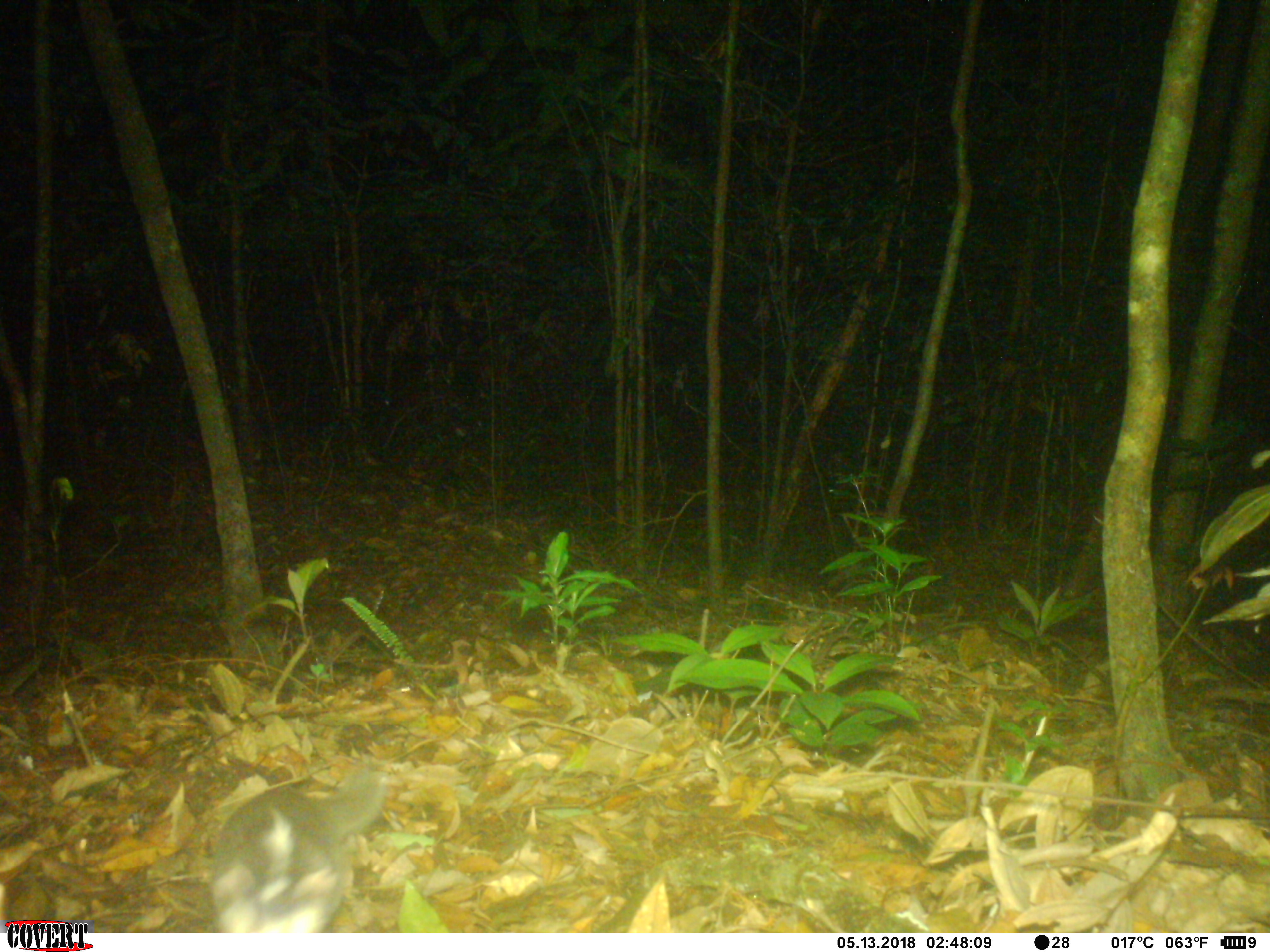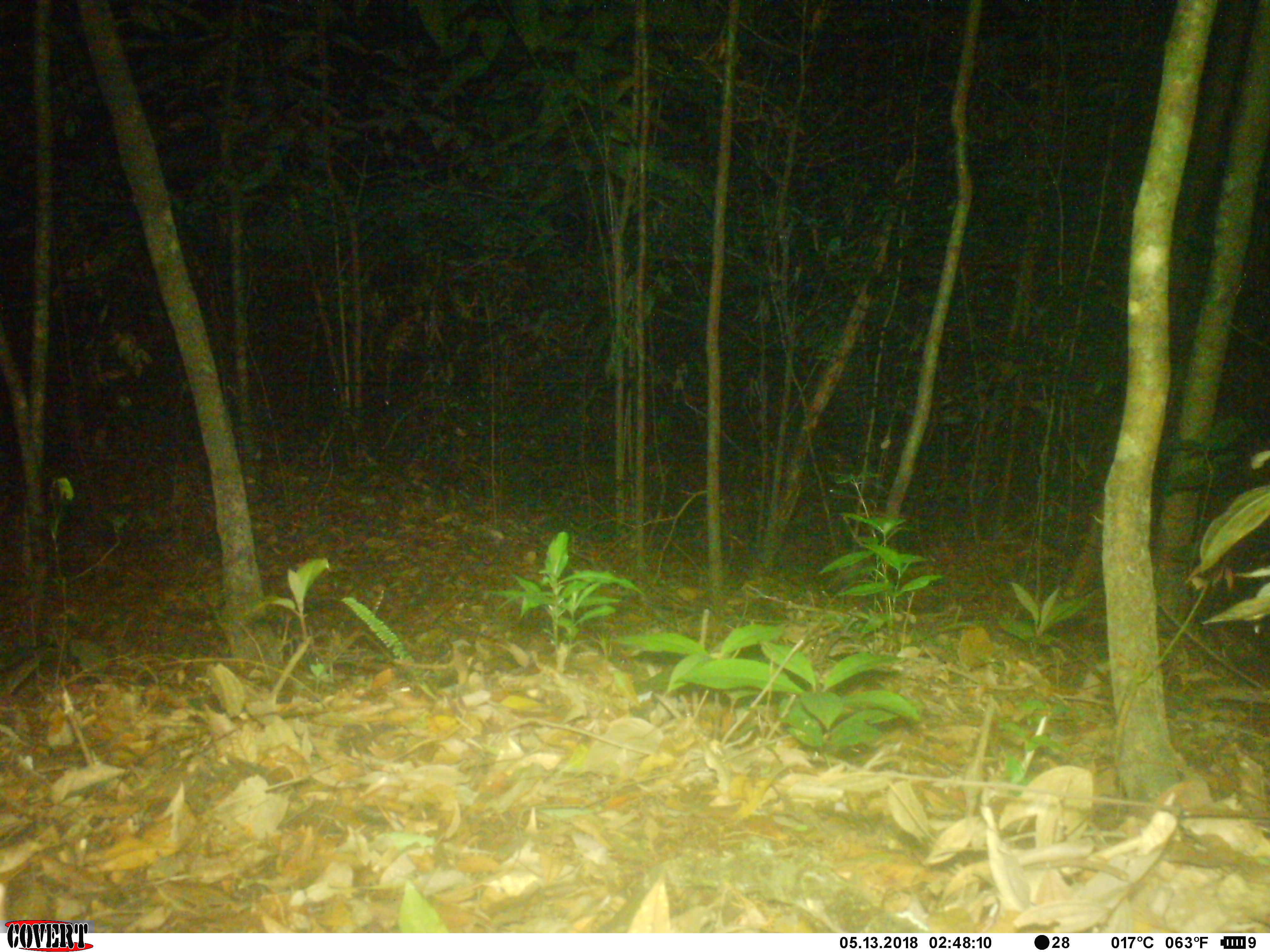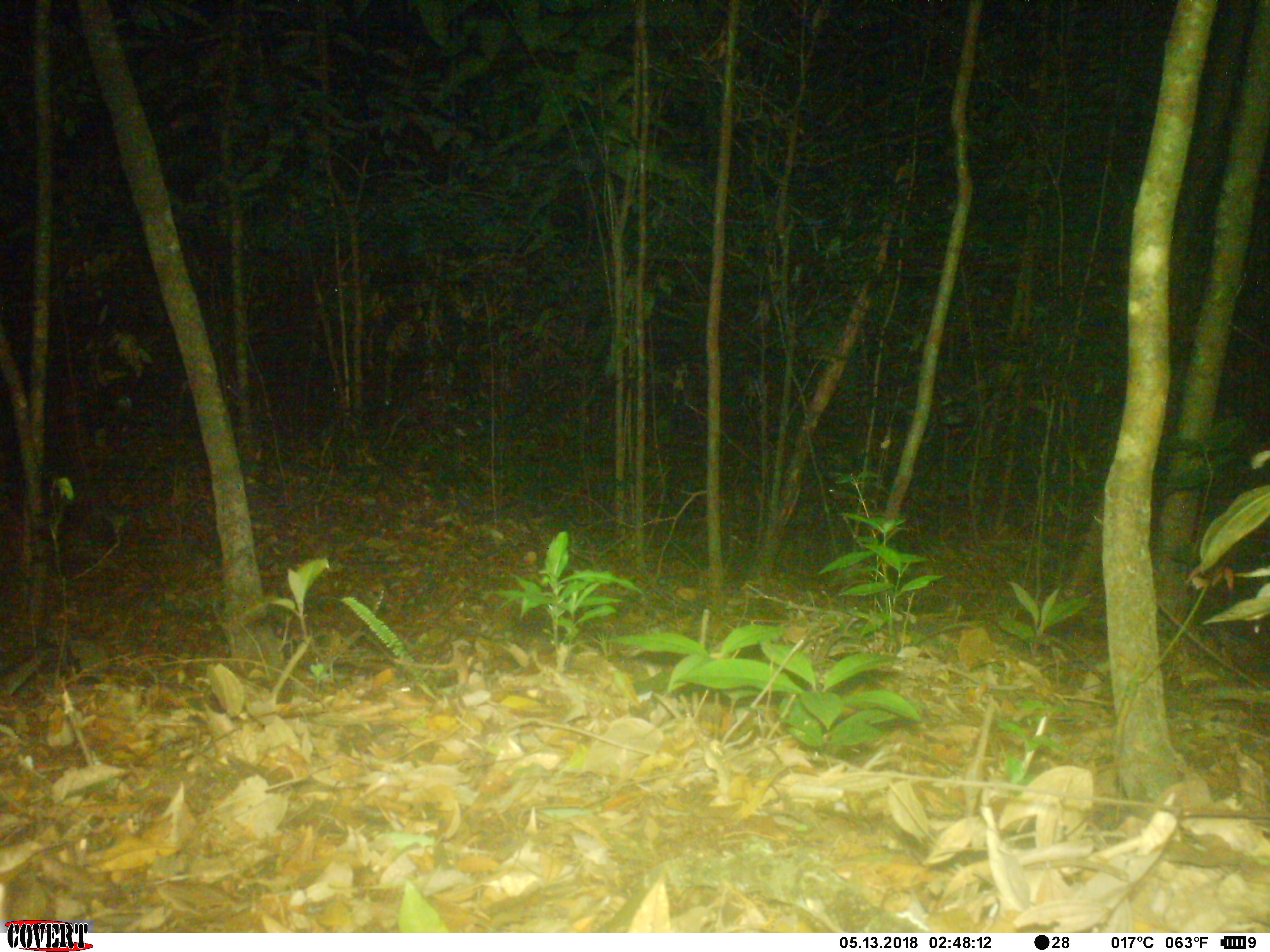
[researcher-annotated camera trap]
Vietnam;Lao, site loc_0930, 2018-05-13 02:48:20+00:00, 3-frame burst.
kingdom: Animalia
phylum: Chordata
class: Mammalia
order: Carnivora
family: Mustelidae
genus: Melogale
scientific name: Melogale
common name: ferret badger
Ferret badger (Melogale). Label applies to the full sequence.